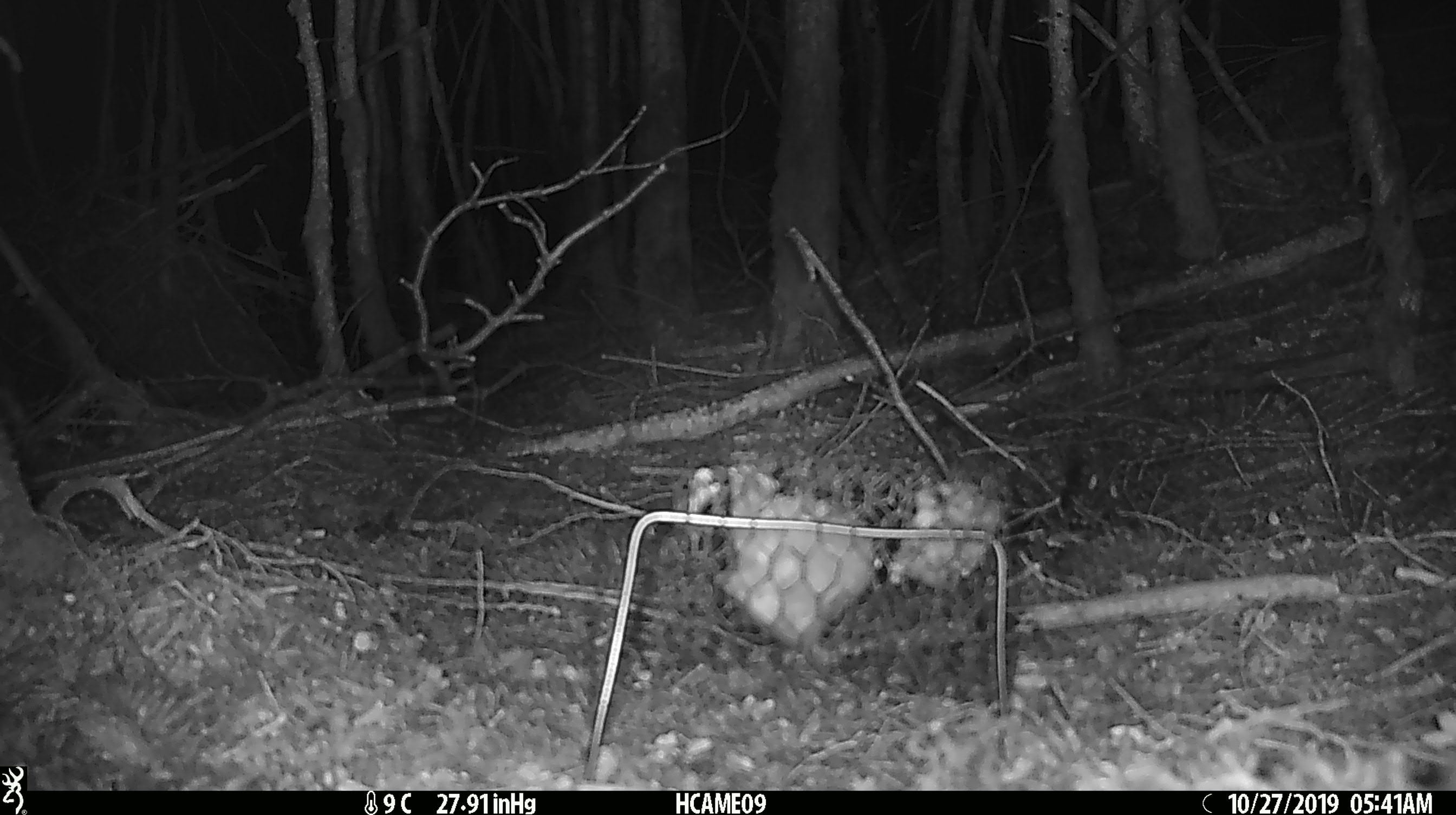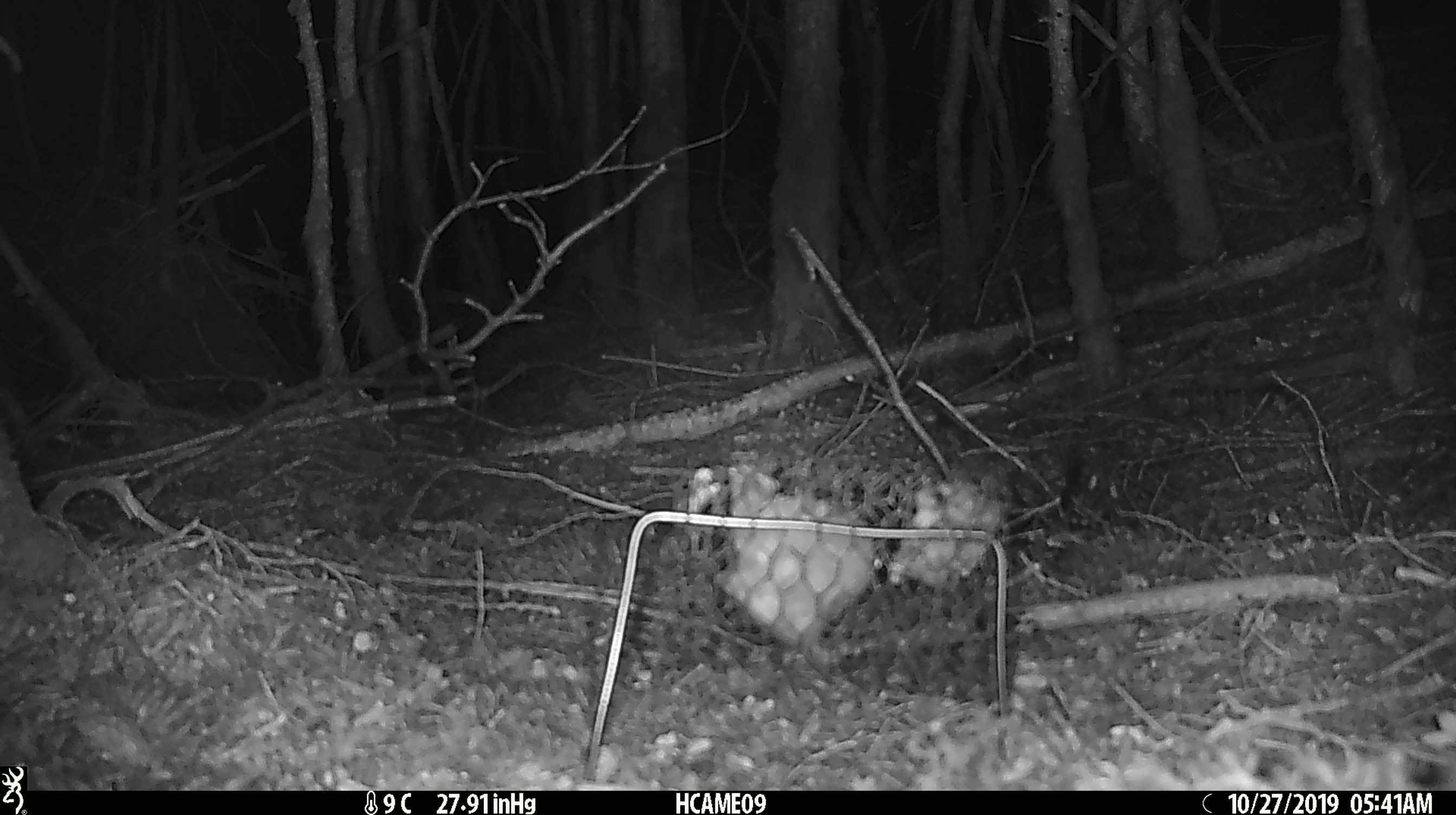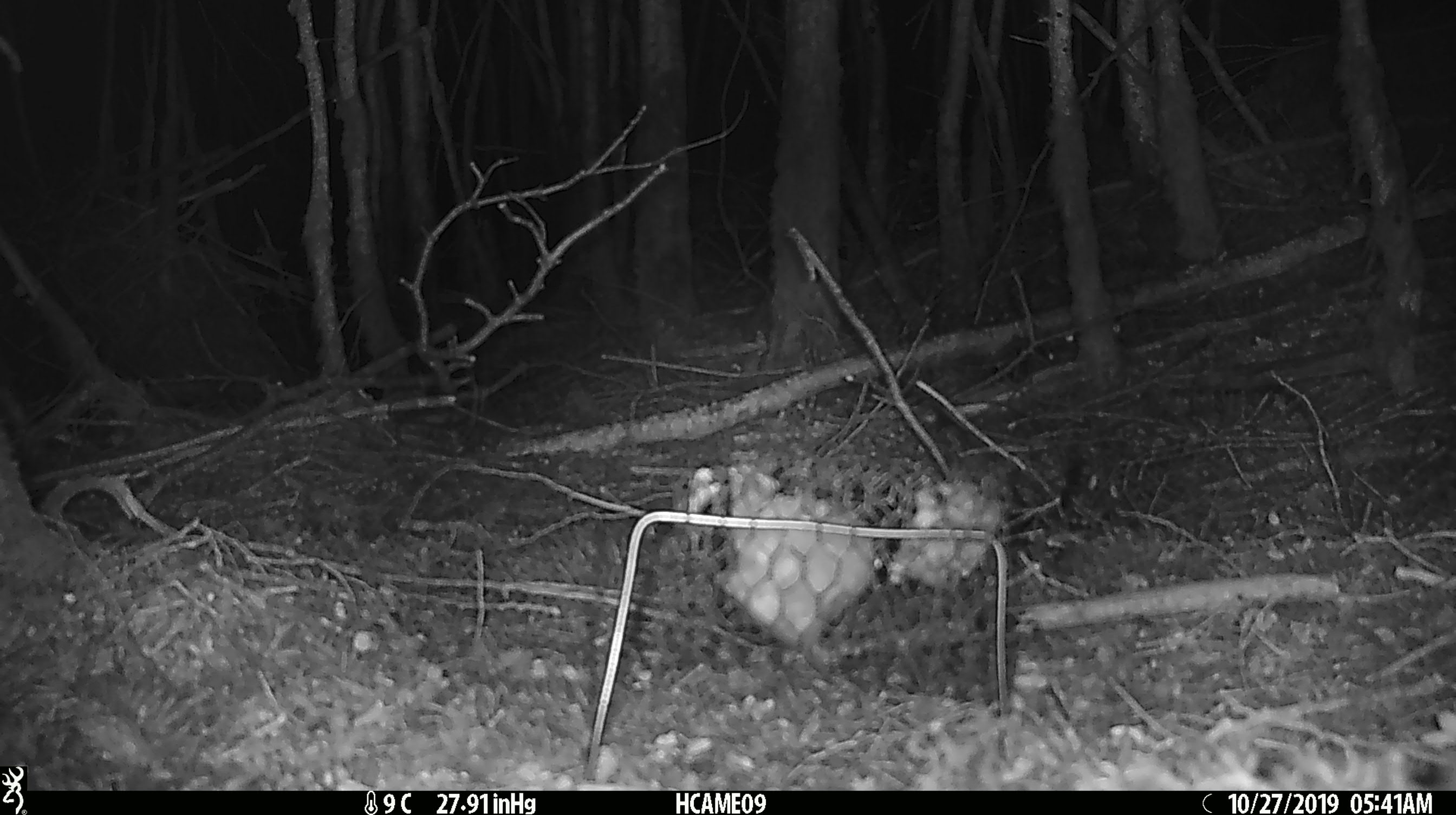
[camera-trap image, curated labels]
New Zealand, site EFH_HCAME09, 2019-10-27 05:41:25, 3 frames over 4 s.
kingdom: Animalia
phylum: Chordata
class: Mammalia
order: Rodentia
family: Muridae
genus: Mus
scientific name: Mus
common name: mouse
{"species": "mouse (Mus)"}